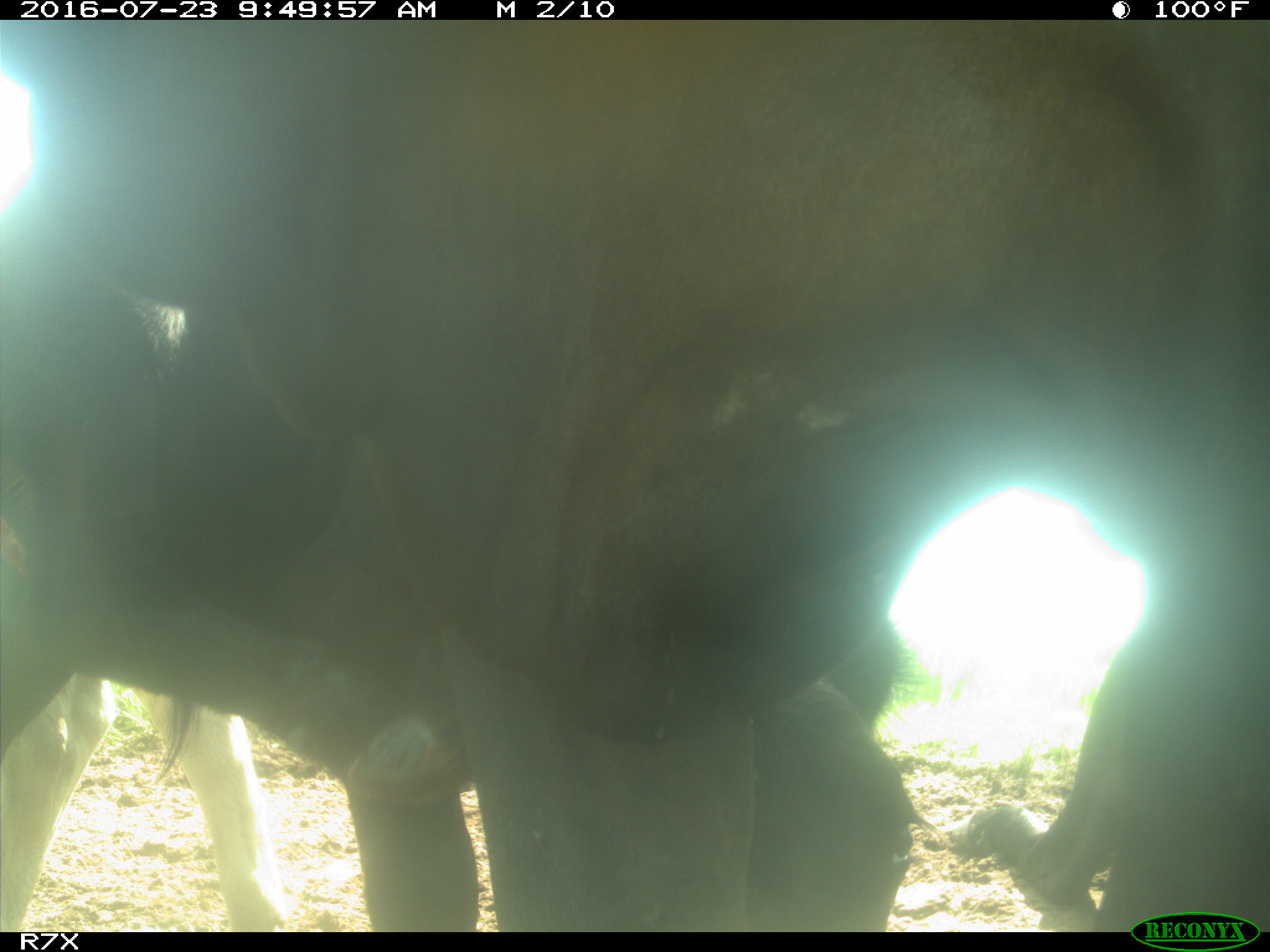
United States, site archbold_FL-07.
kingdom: Animalia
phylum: Chordata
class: Mammalia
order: Artiodactyla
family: Bovidae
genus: Bos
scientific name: Bos taurus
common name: domestic cow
Bos taurus (domestic cow).